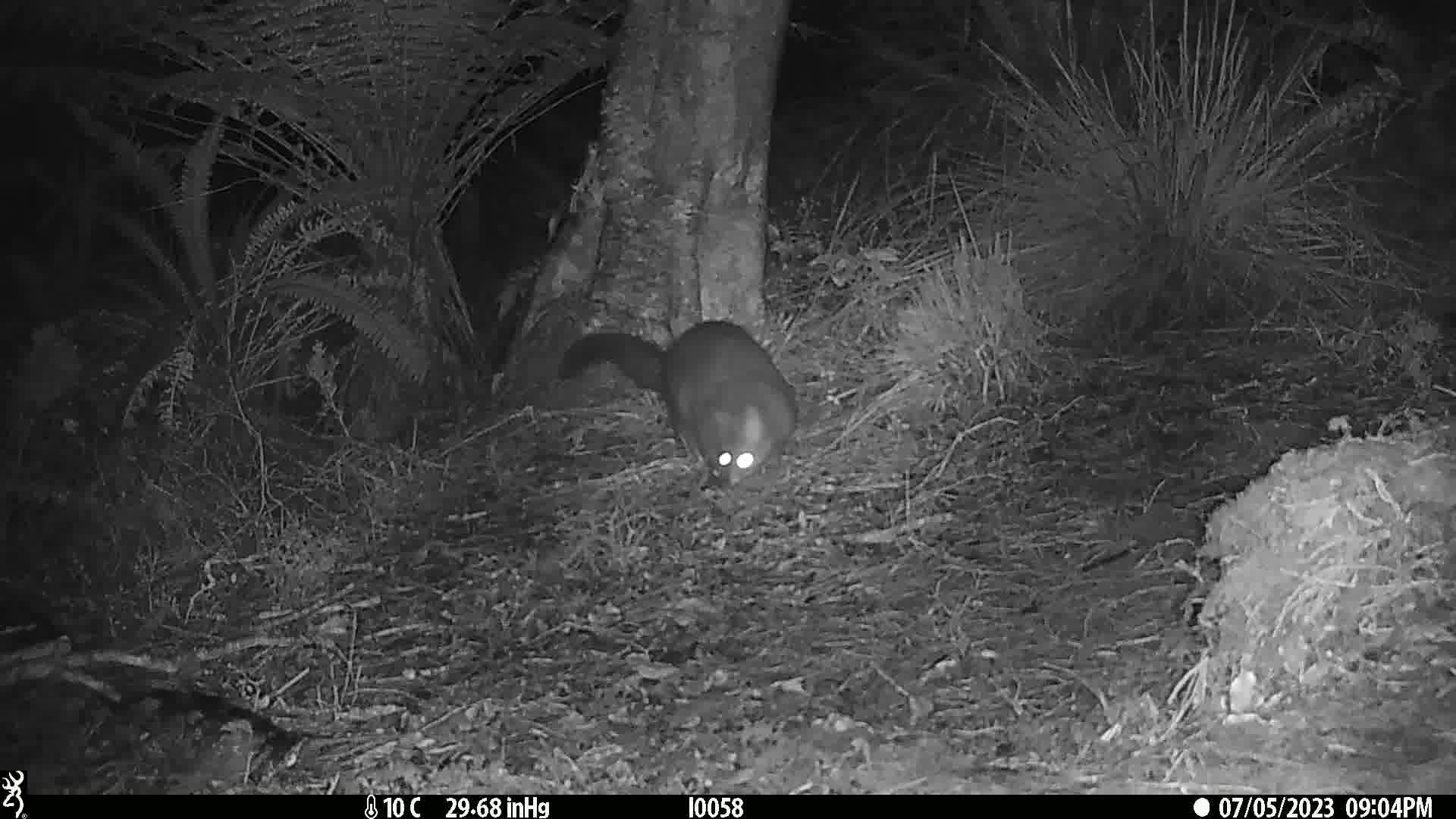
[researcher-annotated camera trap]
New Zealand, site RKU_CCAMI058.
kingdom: Animalia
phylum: Chordata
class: Mammalia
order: Diprotodontia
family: Phalangeridae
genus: Trichosurus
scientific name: Trichosurus vulpecula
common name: common brushtail possum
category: possum